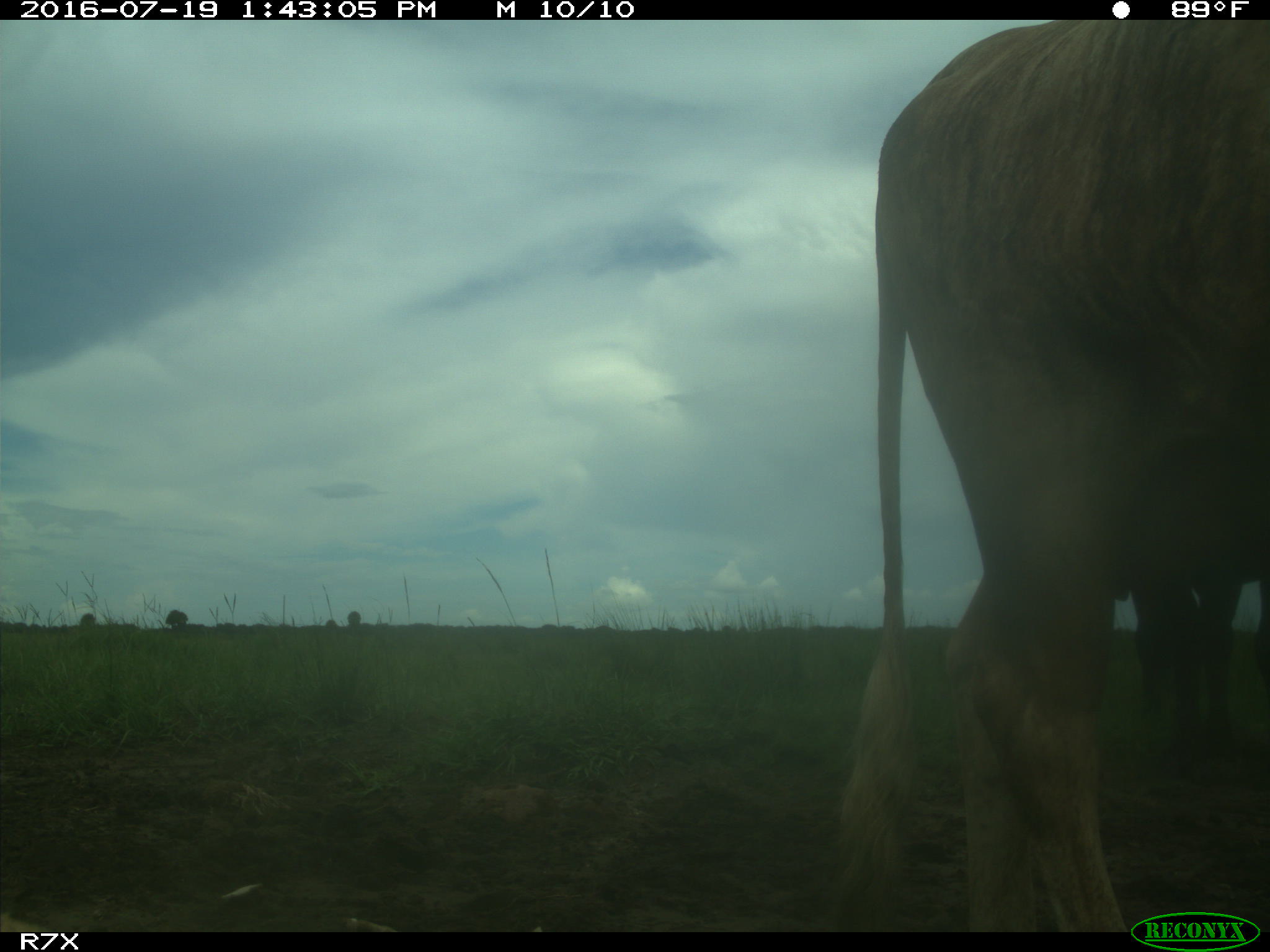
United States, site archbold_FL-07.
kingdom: Animalia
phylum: Chordata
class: Mammalia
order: Artiodactyla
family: Bovidae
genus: Bos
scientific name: Bos taurus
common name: domestic cow